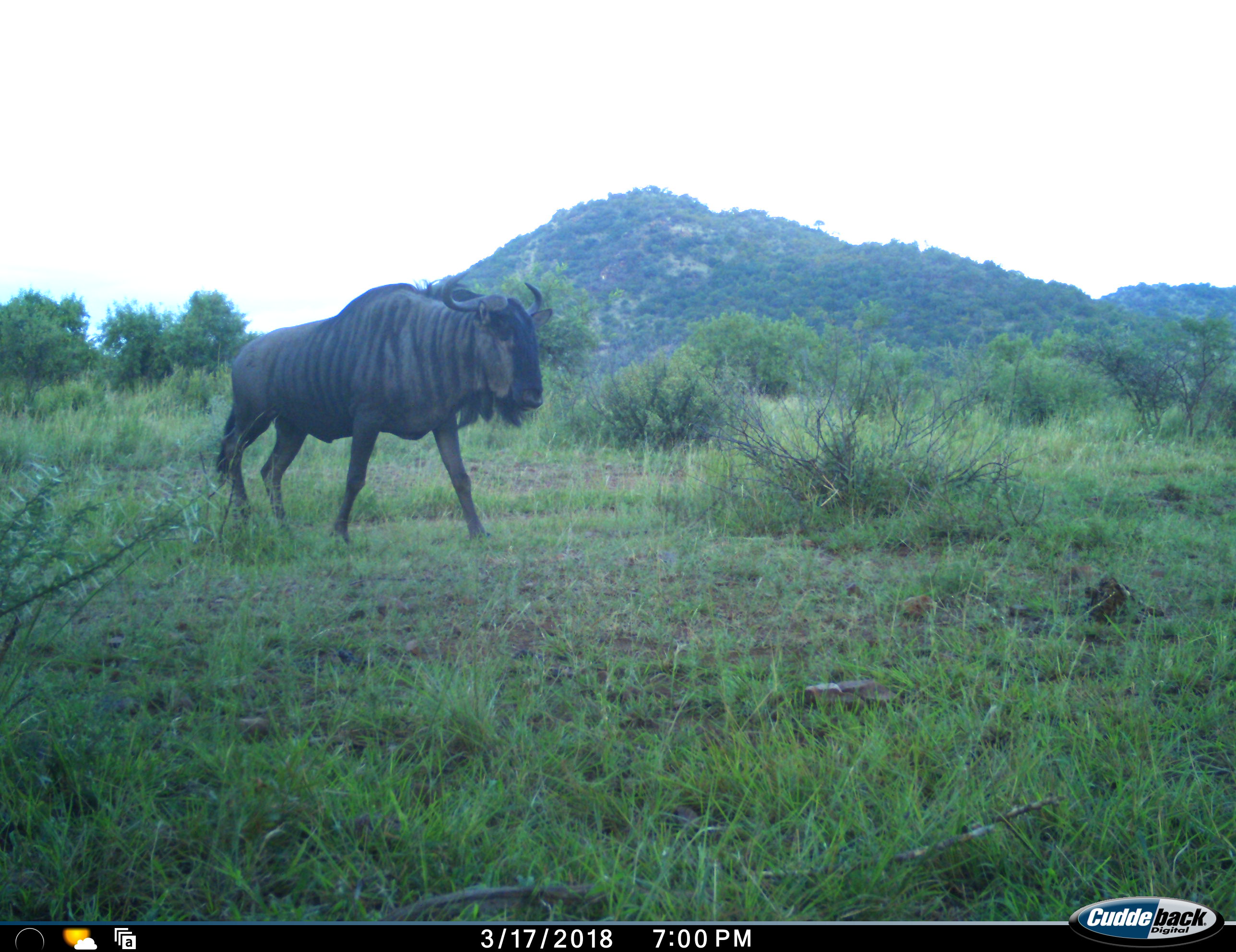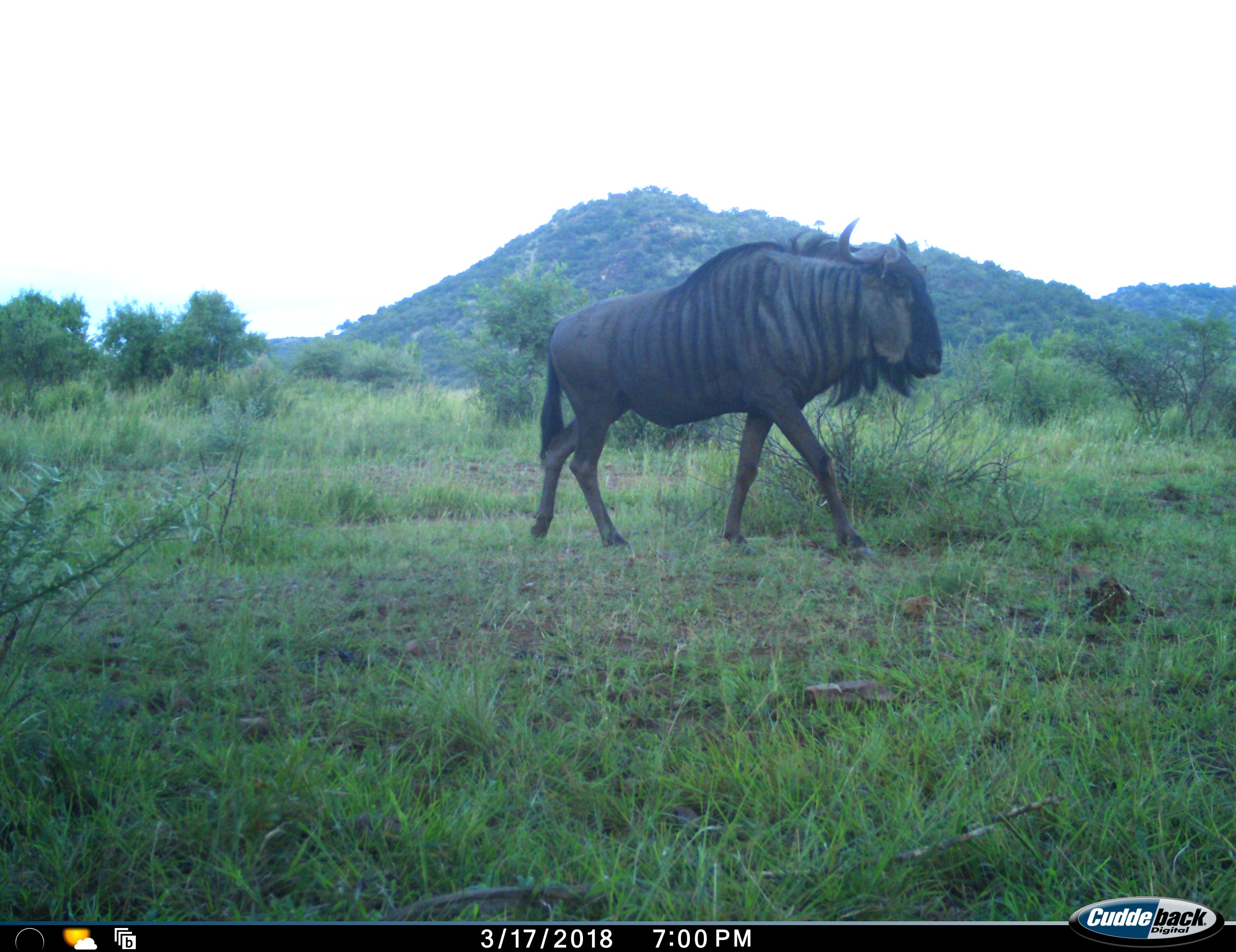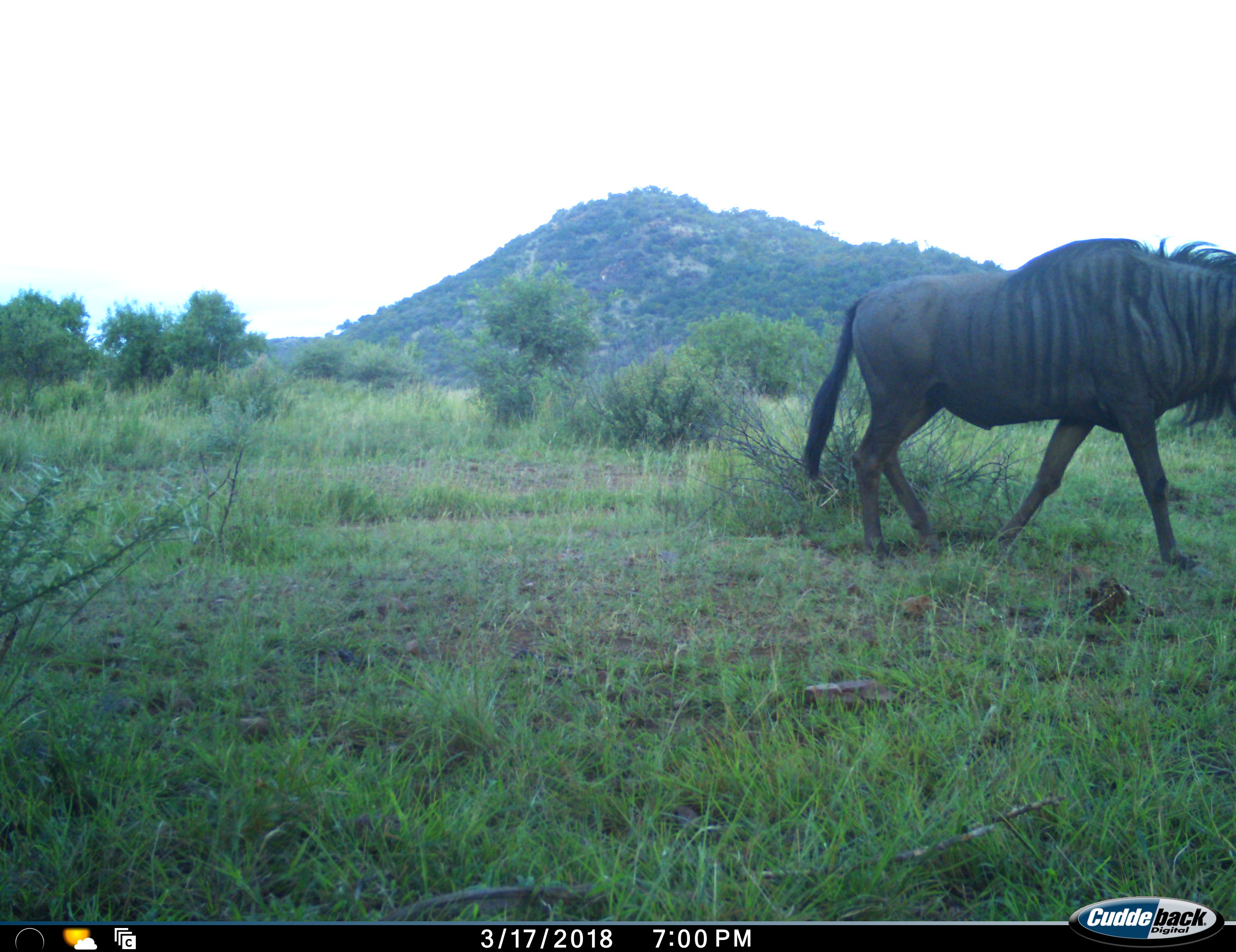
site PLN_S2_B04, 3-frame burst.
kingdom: Animalia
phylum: Chordata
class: Mammalia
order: Artiodactyla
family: Bovidae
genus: Connochaetes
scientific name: Connochaetes taurinus taurinus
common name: blue wildebeest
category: wildebeestblue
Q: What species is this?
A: Wildebeestblue (blue wildebeest) (Connochaetes taurinus taurinus).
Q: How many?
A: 1.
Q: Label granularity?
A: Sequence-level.